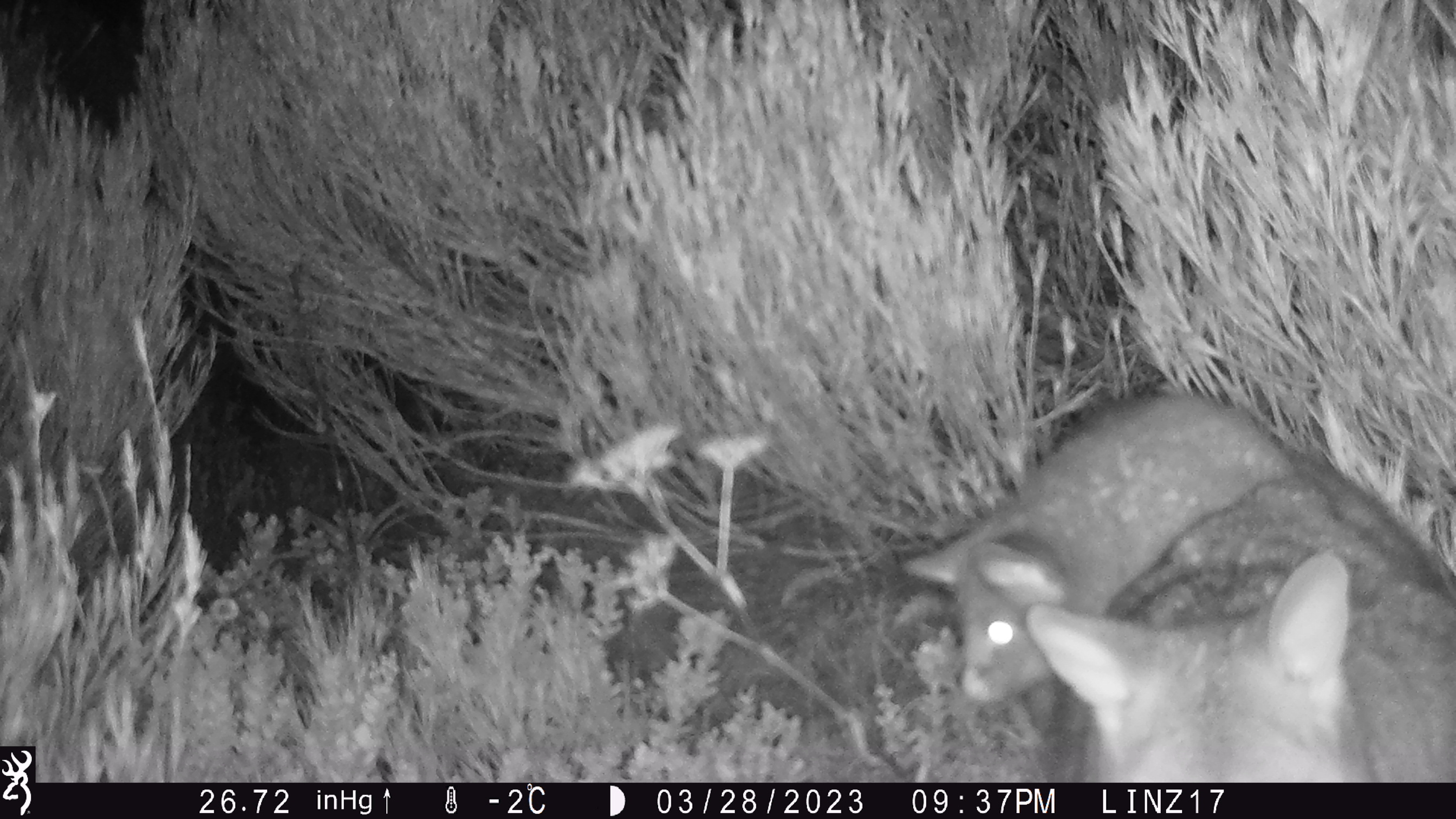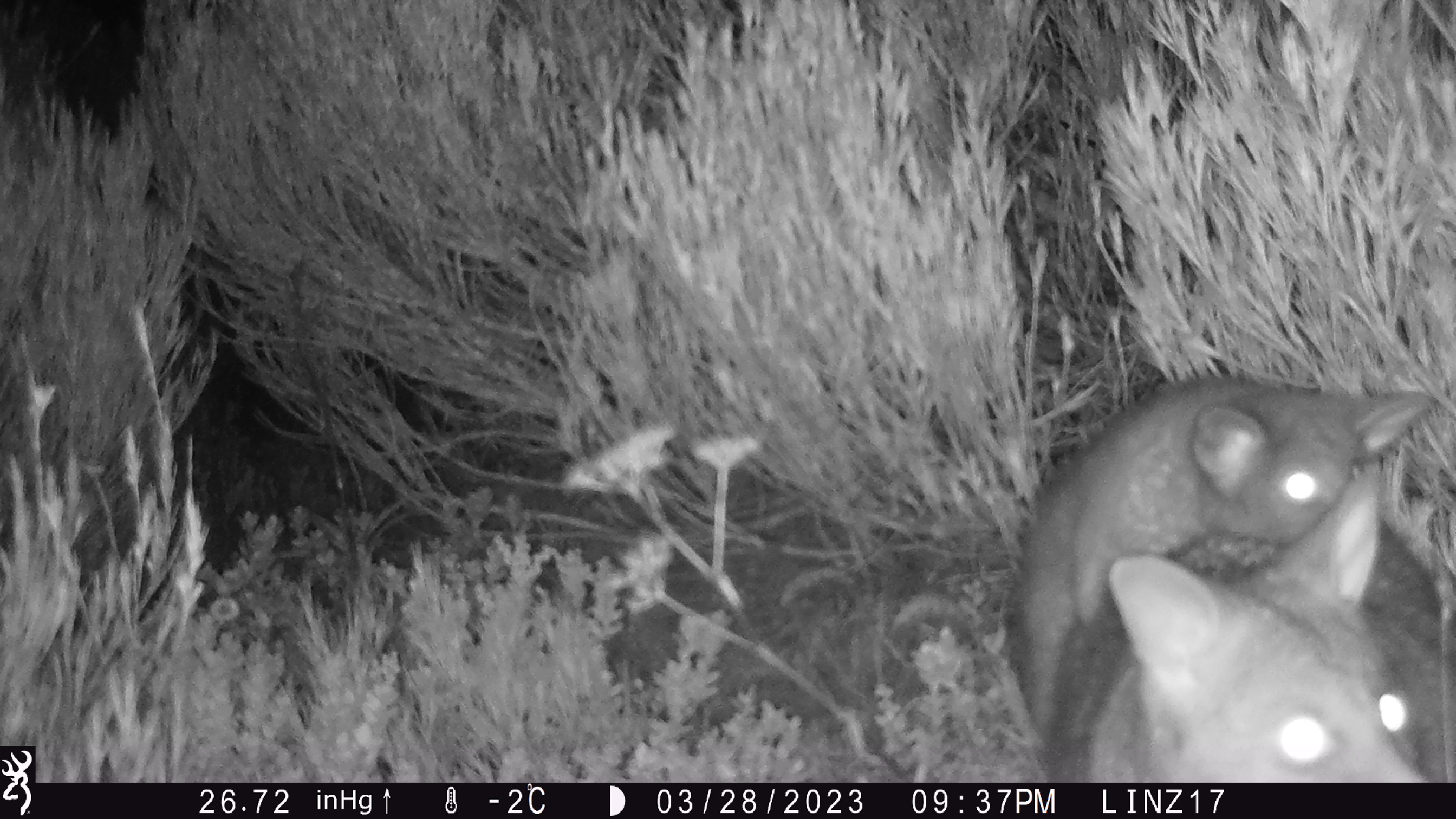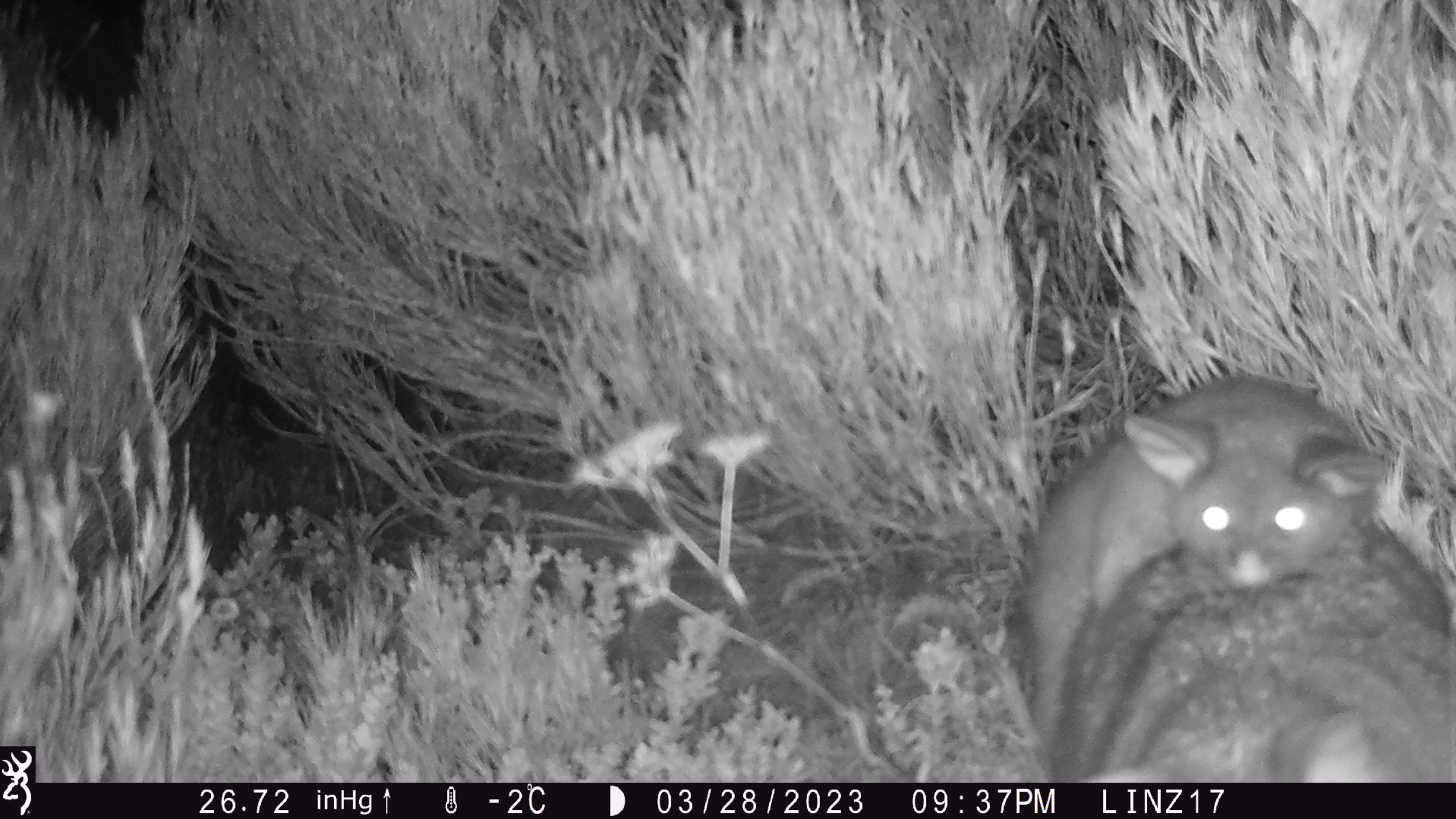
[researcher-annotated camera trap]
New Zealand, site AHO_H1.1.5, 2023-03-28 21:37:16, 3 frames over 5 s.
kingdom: Animalia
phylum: Chordata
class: Mammalia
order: Carnivora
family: Mustelidae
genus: Mustela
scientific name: Mustela erminea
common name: stoat